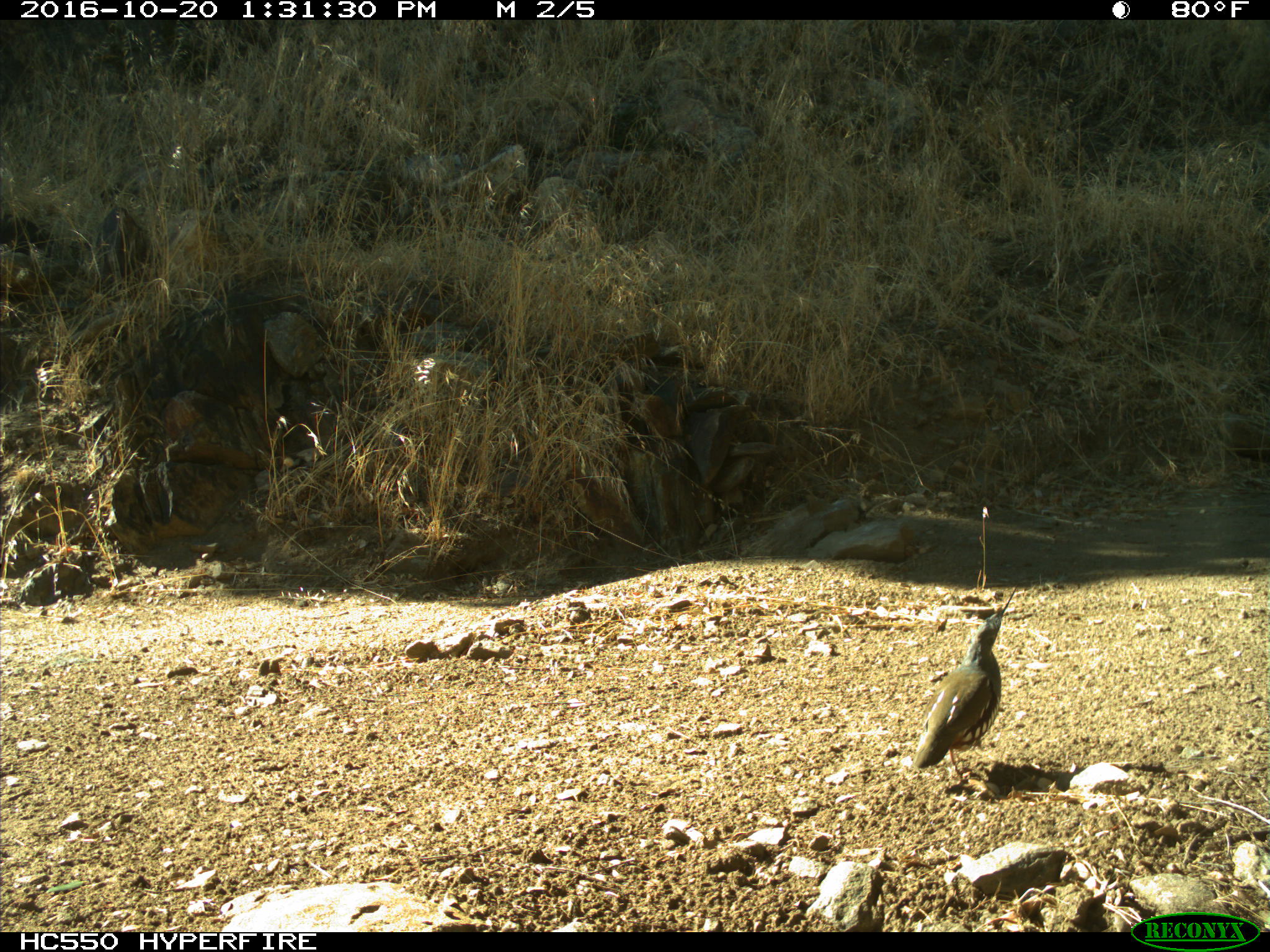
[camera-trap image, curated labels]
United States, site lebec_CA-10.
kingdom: Animalia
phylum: Chordata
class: Aves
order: Galliformes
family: Odontophoridae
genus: Callipepla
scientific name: Callipepla californica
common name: california quail